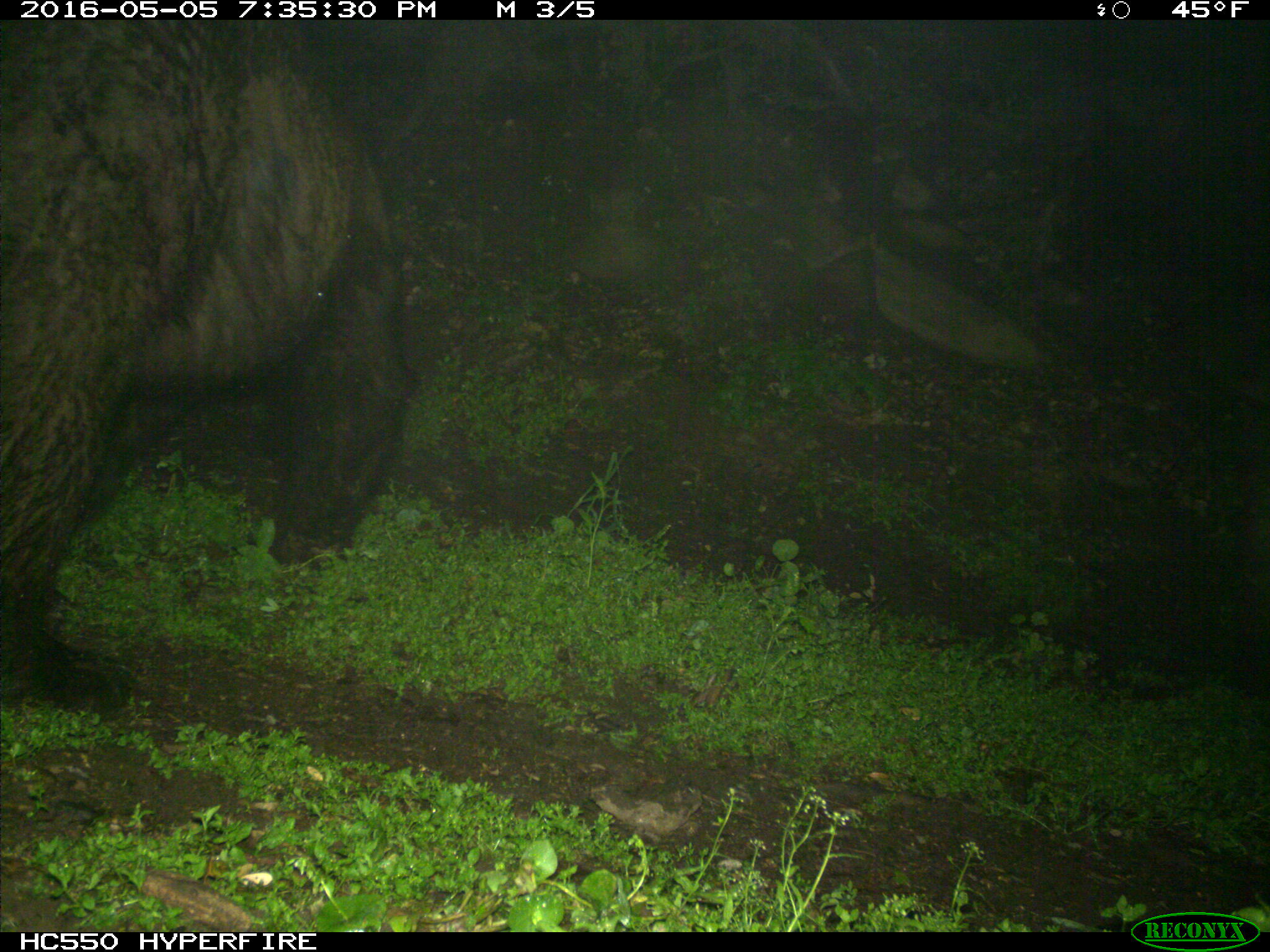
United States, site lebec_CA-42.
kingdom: Animalia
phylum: Chordata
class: Mammalia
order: Carnivora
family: Ursidae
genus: Ursus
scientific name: Ursus americanus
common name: american black bear